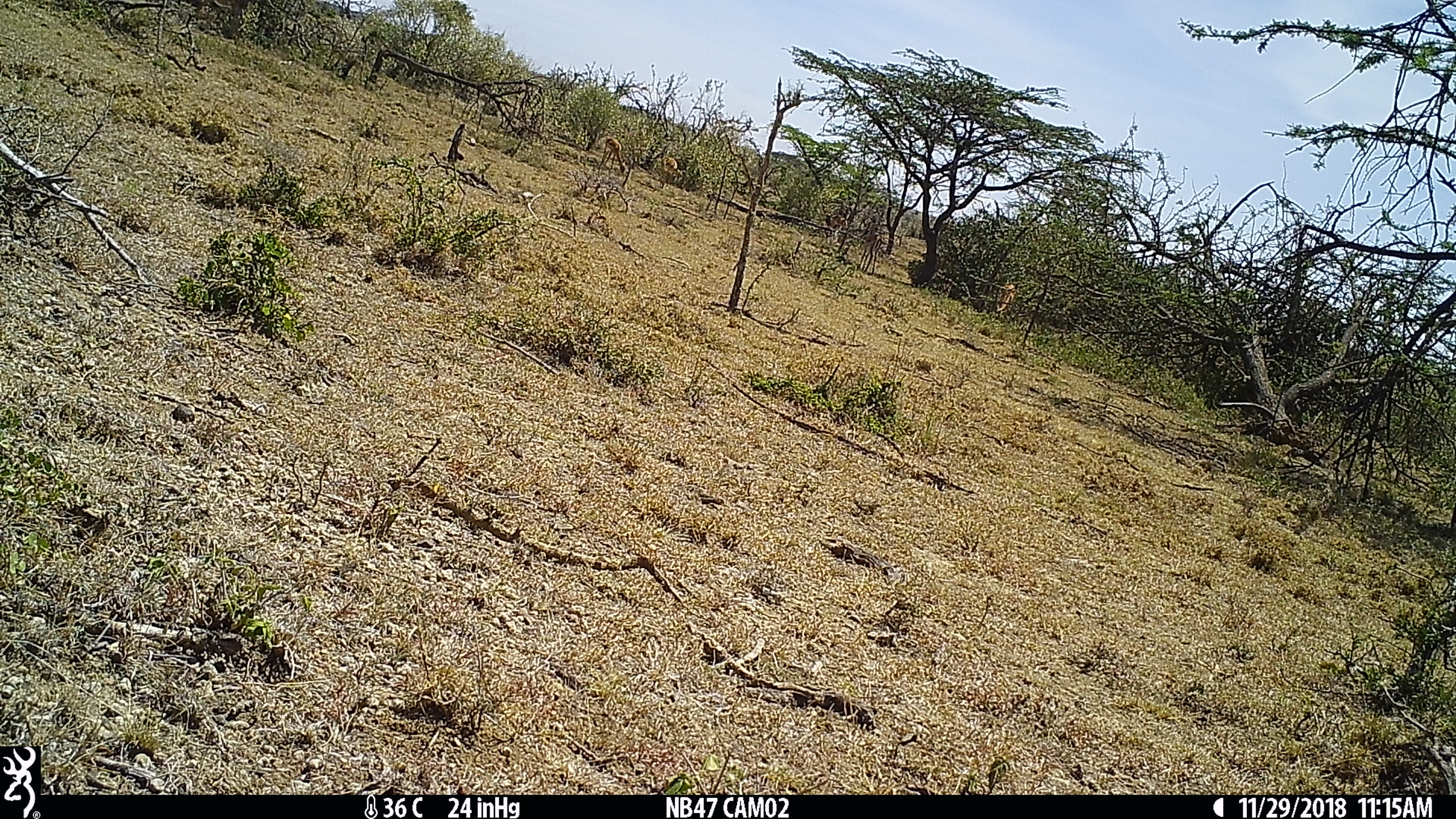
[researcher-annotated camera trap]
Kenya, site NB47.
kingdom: Animalia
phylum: Chordata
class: Mammalia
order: Artiodactyla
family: Bovidae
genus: Aepyceros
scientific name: Aepyceros melampus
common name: impala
Impala (Aepyceros melampus).